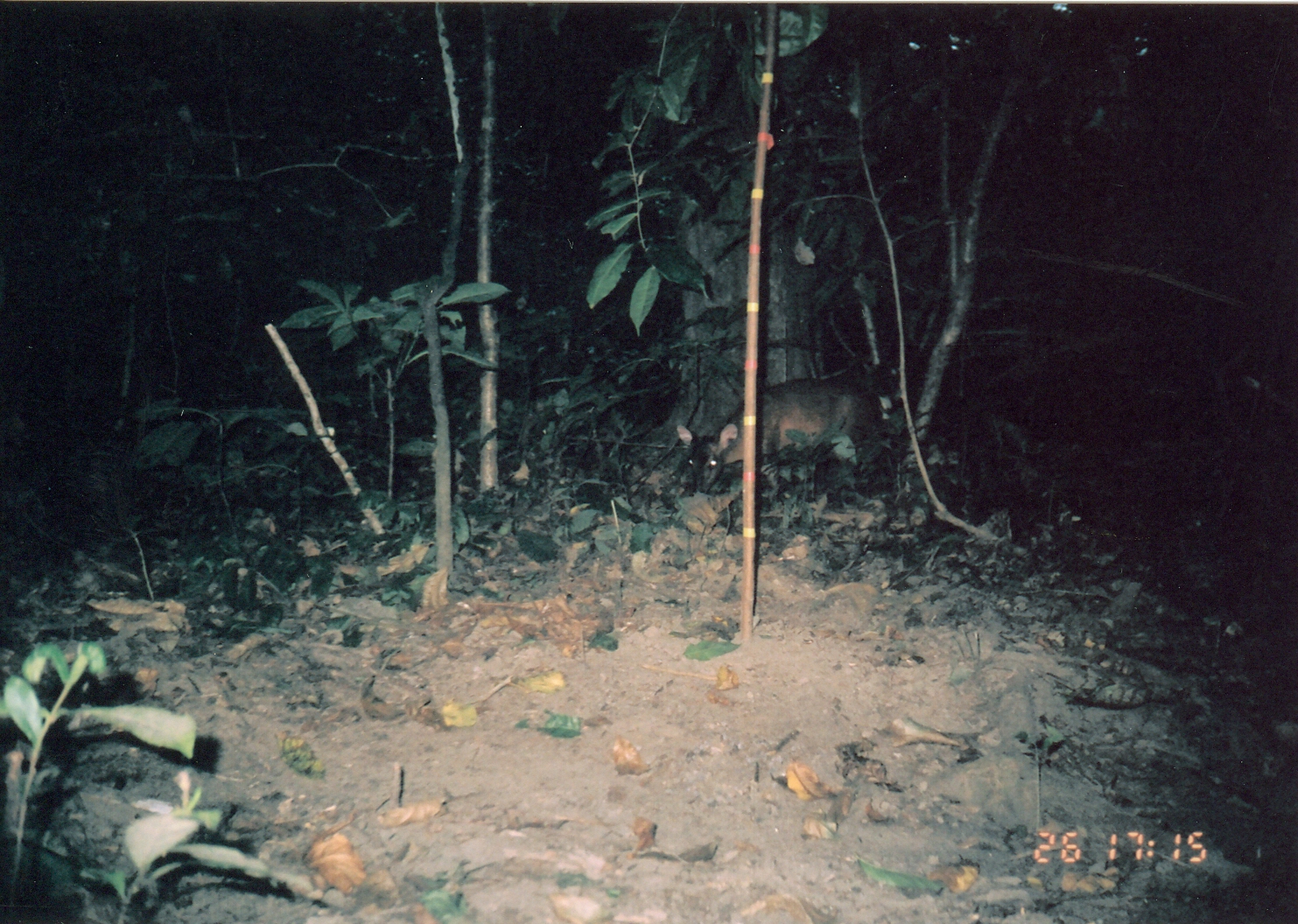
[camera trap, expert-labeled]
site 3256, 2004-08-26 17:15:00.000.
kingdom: Animalia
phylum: Chordata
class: Mammalia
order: Artiodactyla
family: Bovidae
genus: Cephalophus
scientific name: Cephalophus harveyi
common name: harvey's duiker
Cephalophus harveyi (harvey's duiker), count 1.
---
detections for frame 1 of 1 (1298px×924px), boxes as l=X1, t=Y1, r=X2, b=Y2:
cephalophus harveyi: l=676, t=378, r=877, b=493